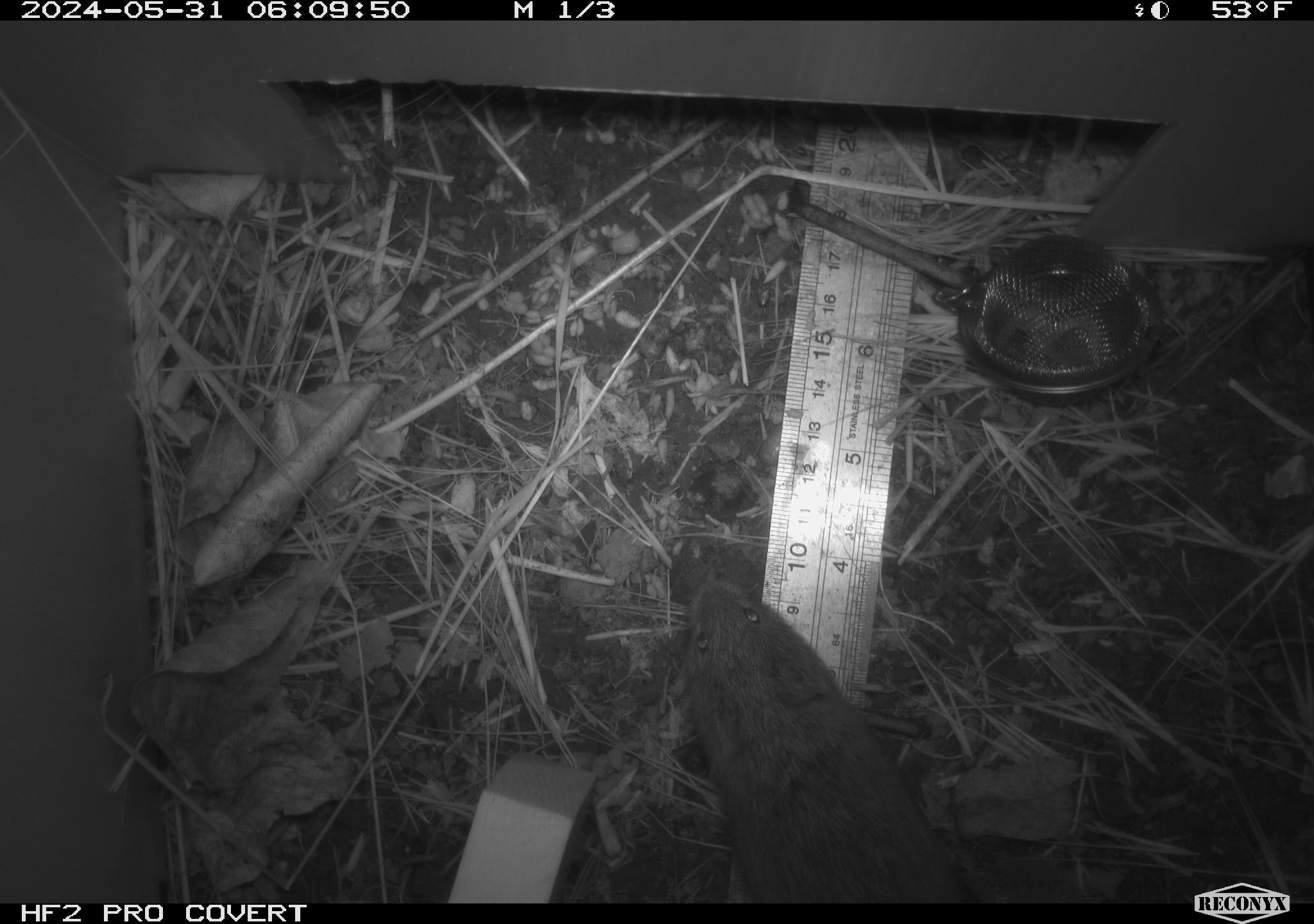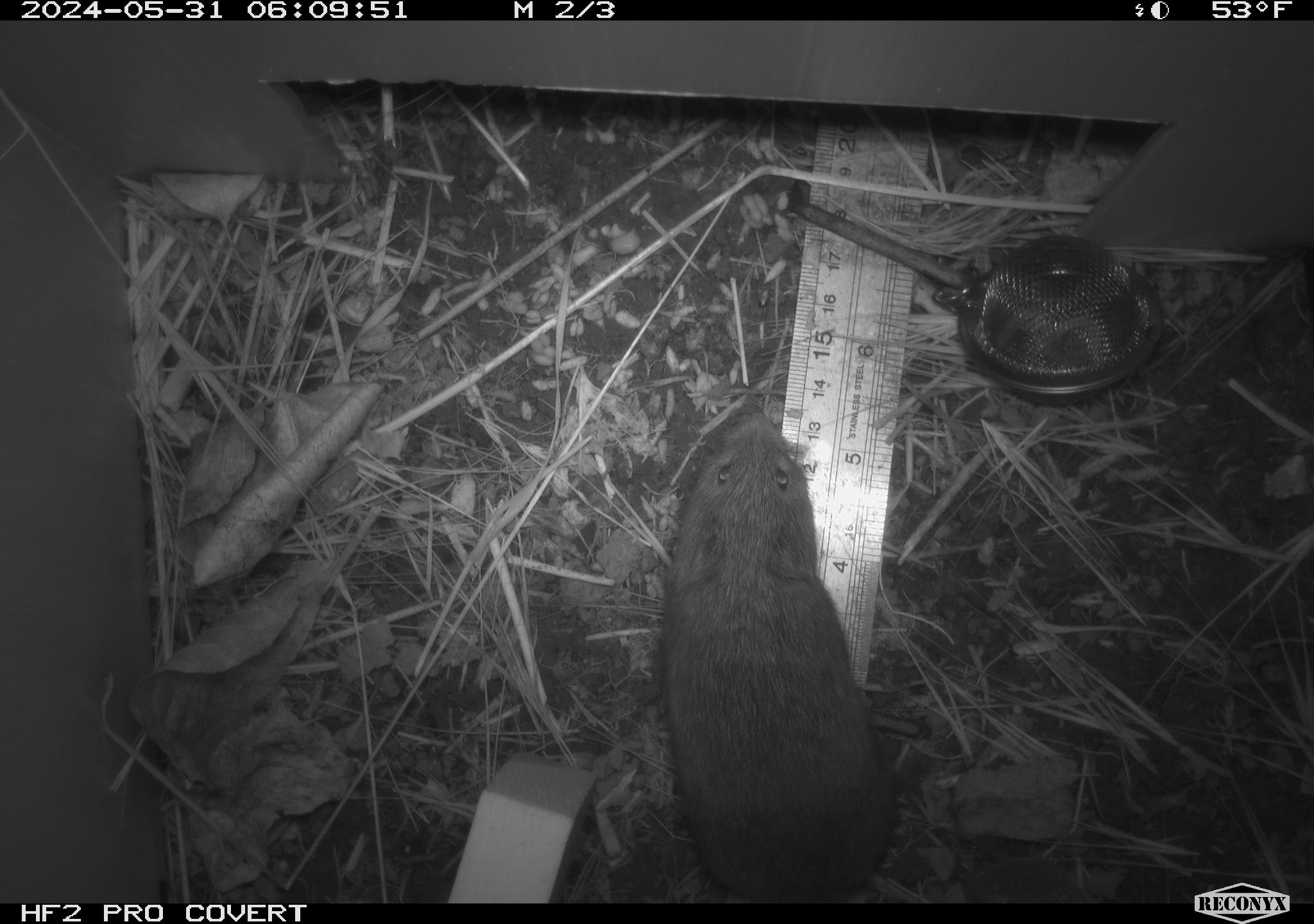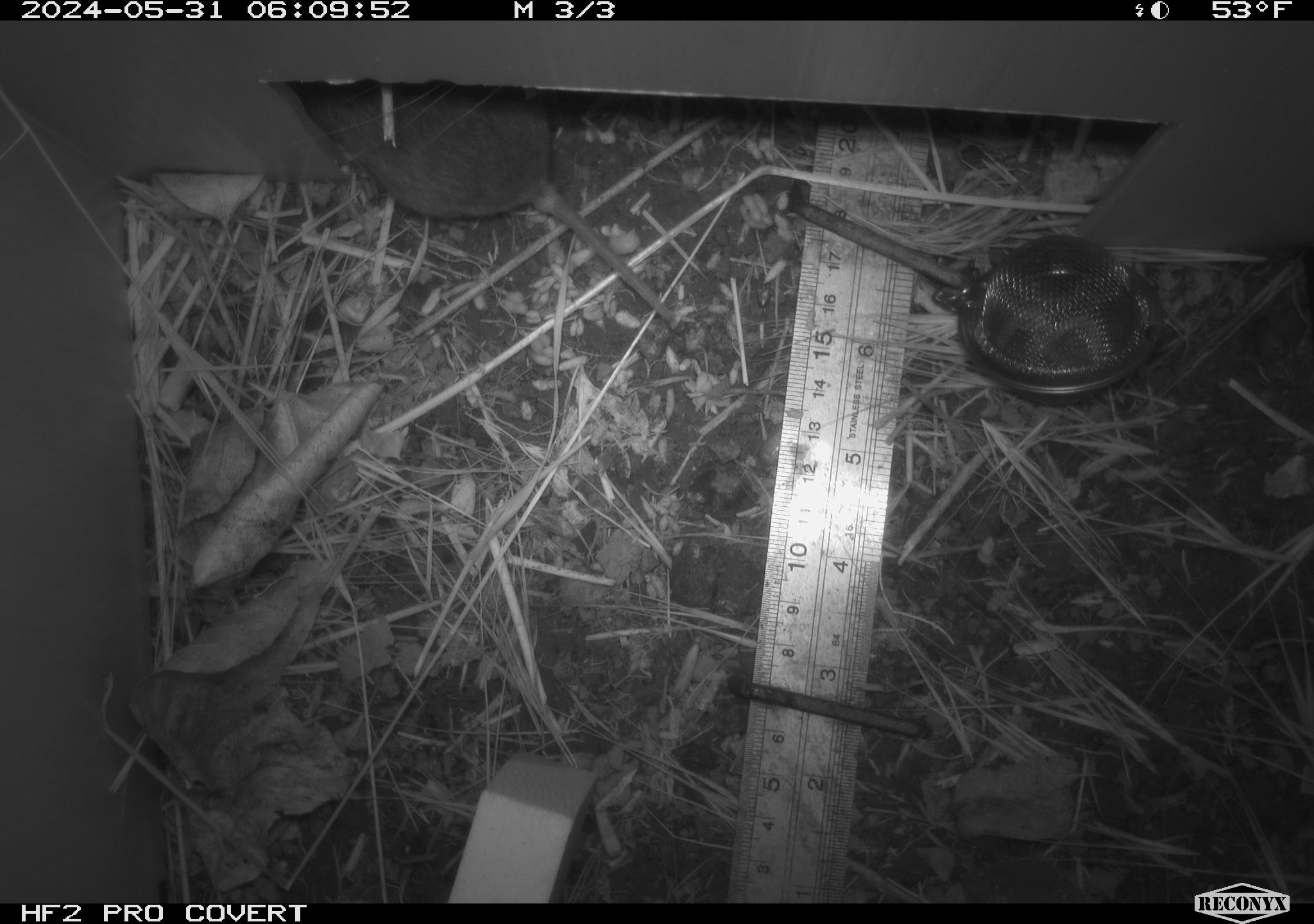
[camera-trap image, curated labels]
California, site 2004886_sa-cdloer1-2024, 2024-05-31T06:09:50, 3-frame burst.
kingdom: Animalia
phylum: Chordata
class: Mammalia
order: Rodentia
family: Cricetidae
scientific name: Arvicolinae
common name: voles, lemmings, and muskrats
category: arvicolinae subfamily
Arvicolinae subfamily (voles, lemmings, and muskrats) (Arvicolinae).